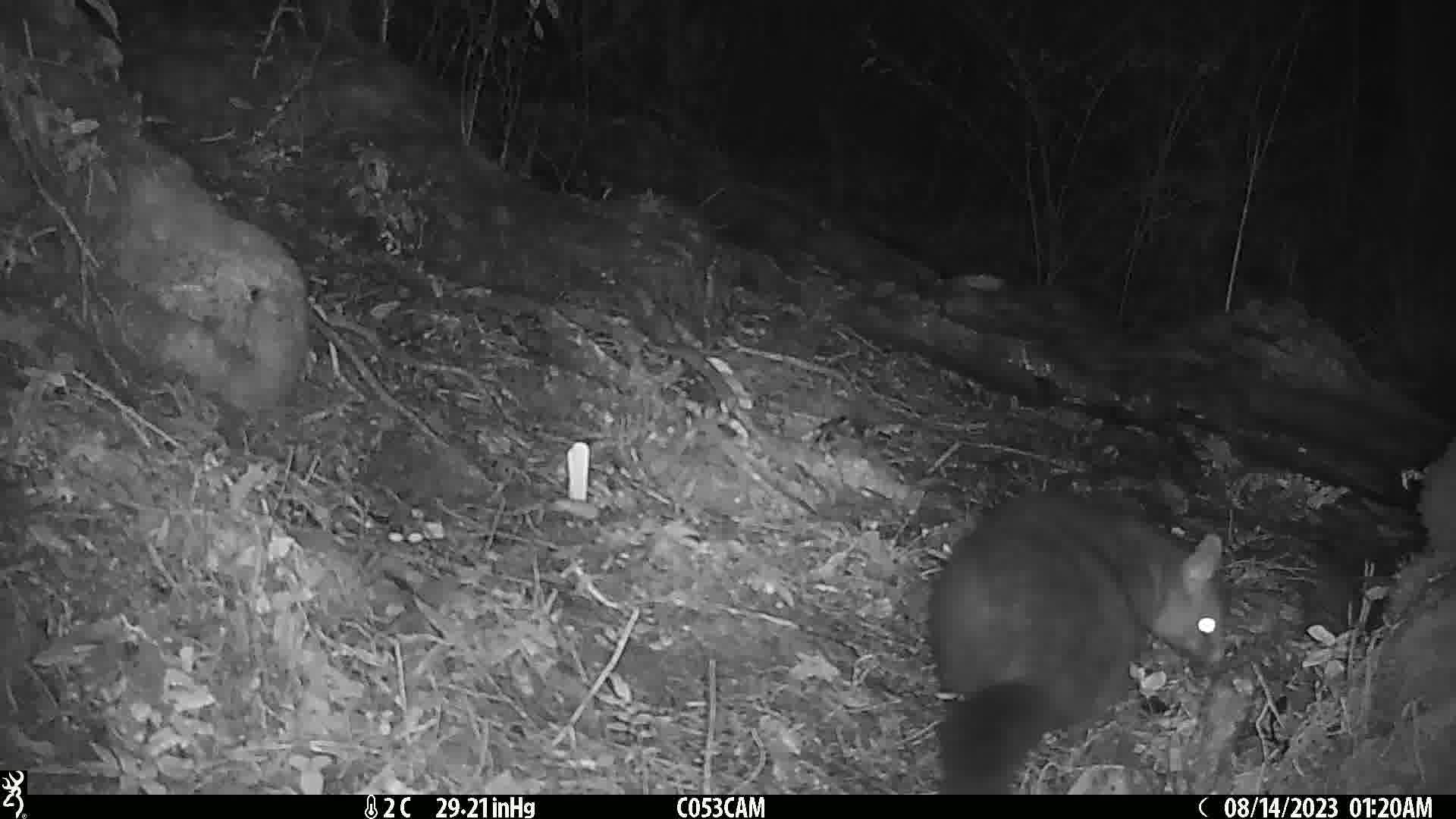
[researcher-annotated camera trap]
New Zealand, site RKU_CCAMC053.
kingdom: Animalia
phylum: Chordata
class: Mammalia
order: Diprotodontia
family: Phalangeridae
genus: Trichosurus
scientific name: Trichosurus vulpecula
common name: common brushtail possum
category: possum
Possum (common brushtail possum) (Trichosurus vulpecula).